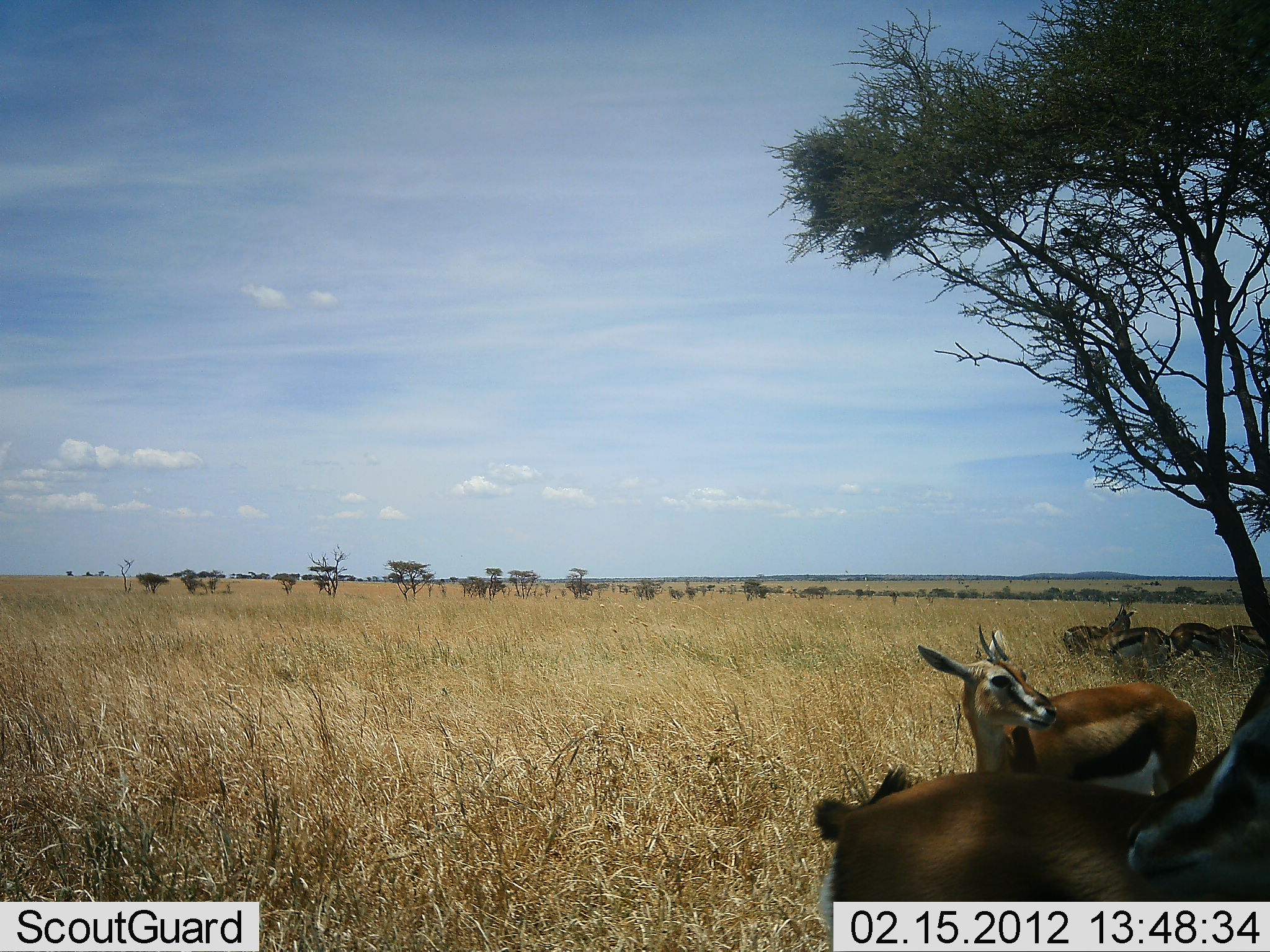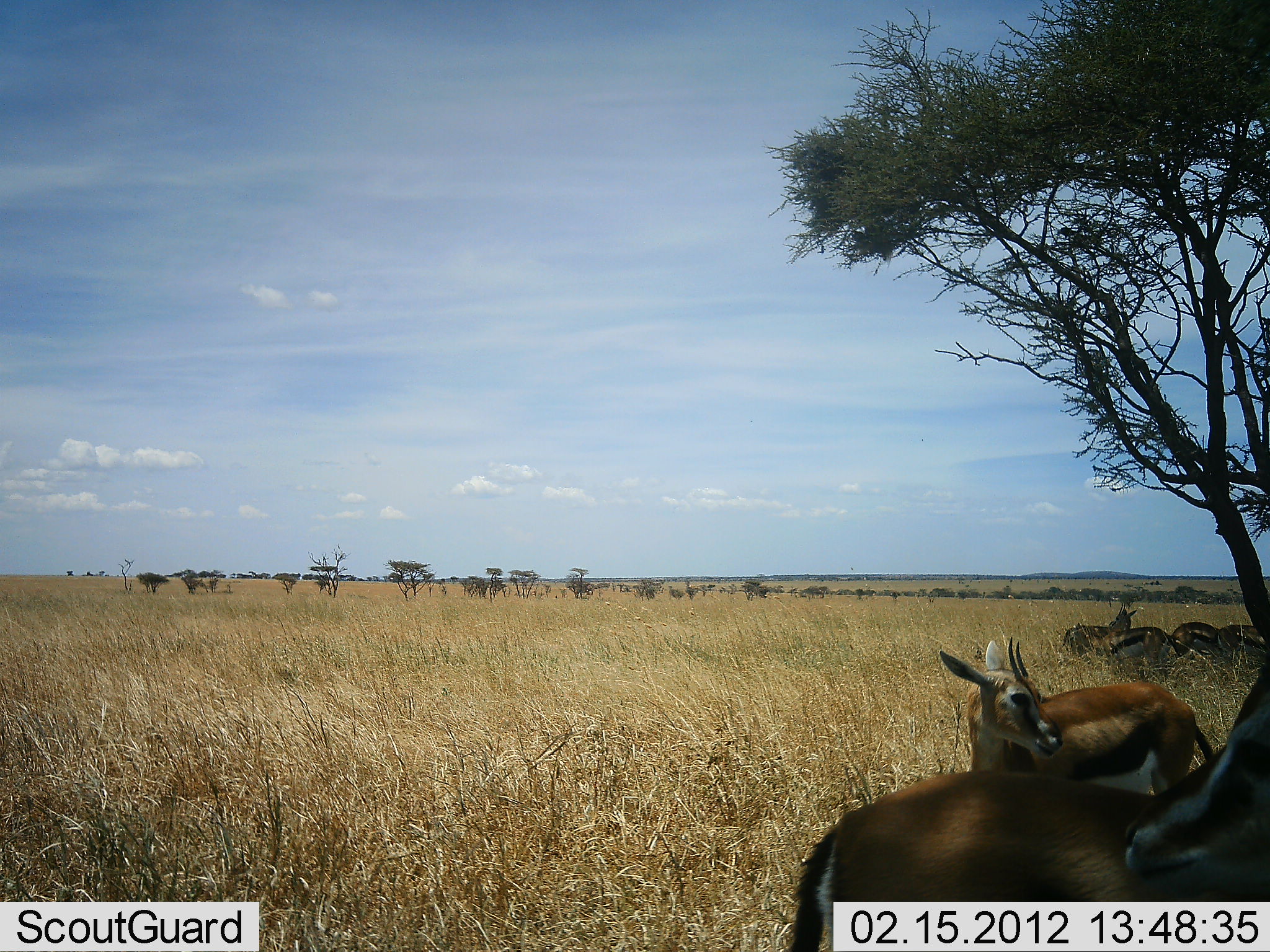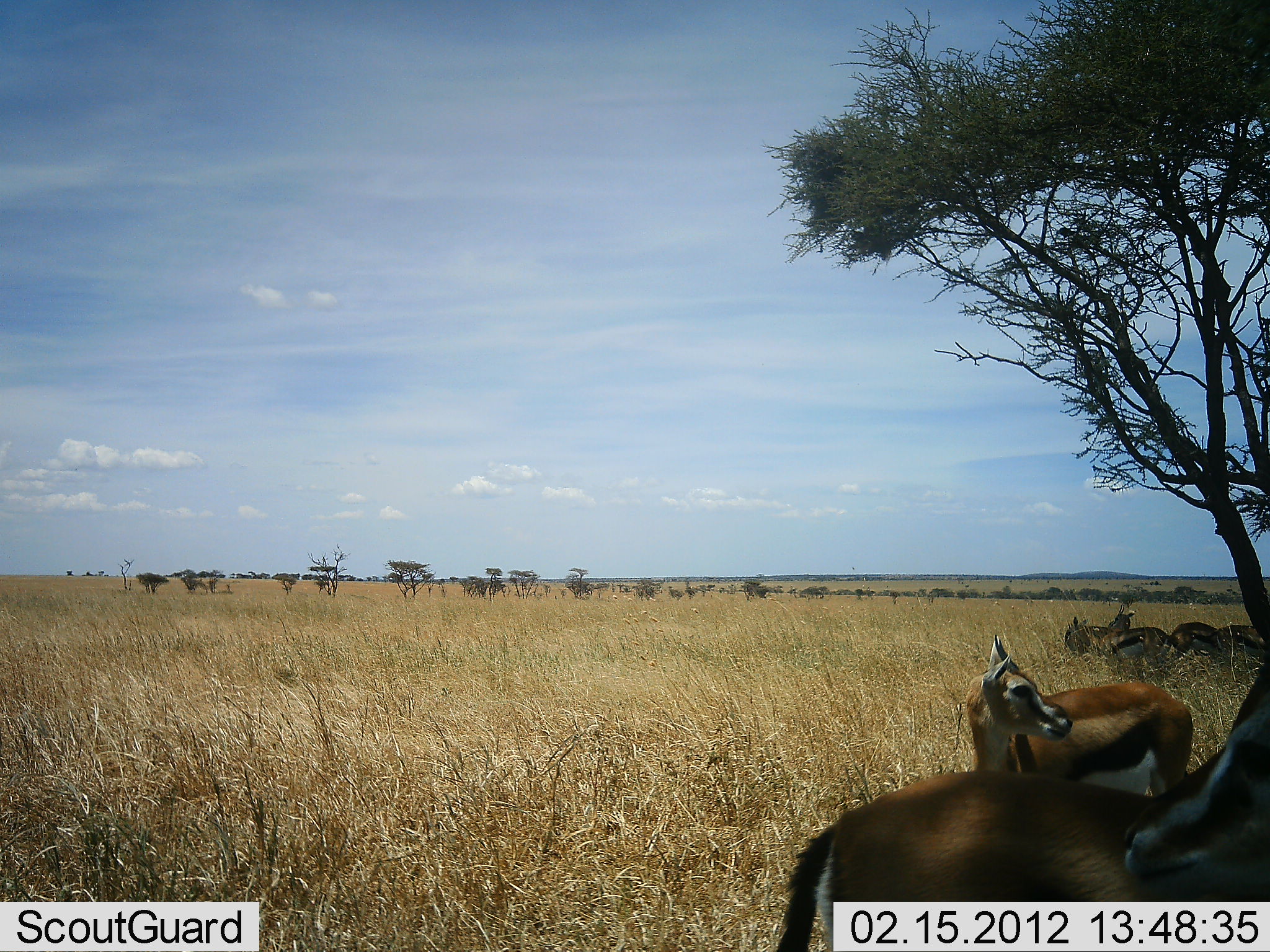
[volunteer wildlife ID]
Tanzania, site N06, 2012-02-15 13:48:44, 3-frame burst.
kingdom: Animalia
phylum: Chordata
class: Mammalia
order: Artiodactyla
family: Bovidae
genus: Eudorcas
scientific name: Eudorcas thomsonii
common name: thomson's gazelle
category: gazellethomsons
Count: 7.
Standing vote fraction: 93%.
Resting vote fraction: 50%.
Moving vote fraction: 0%.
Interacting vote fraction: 7%.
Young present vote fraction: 0%.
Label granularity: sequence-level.